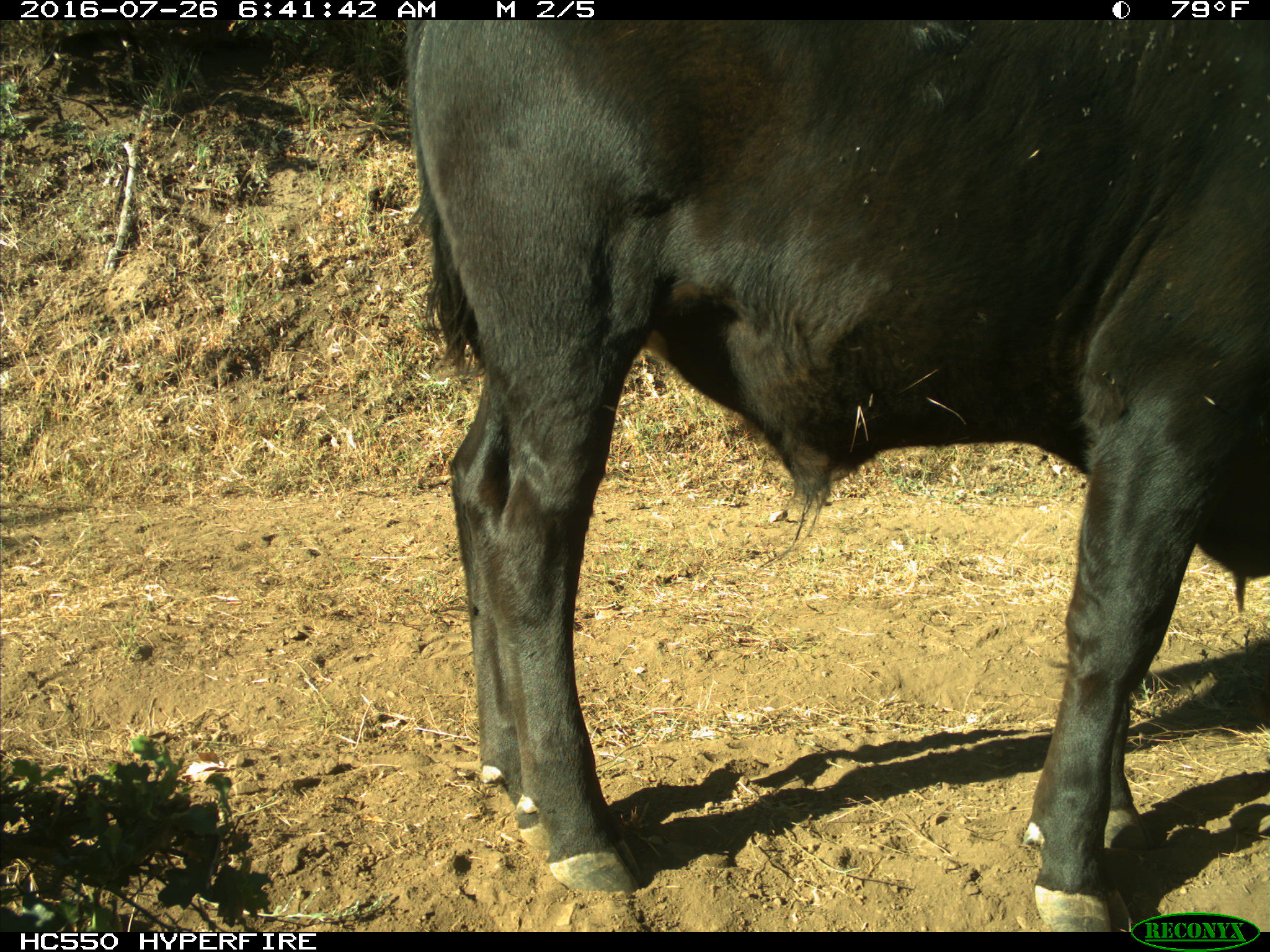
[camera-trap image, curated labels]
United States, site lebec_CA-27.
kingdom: Animalia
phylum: Chordata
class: Mammalia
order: Artiodactyla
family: Bovidae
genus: Bos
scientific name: Bos taurus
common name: domestic cow